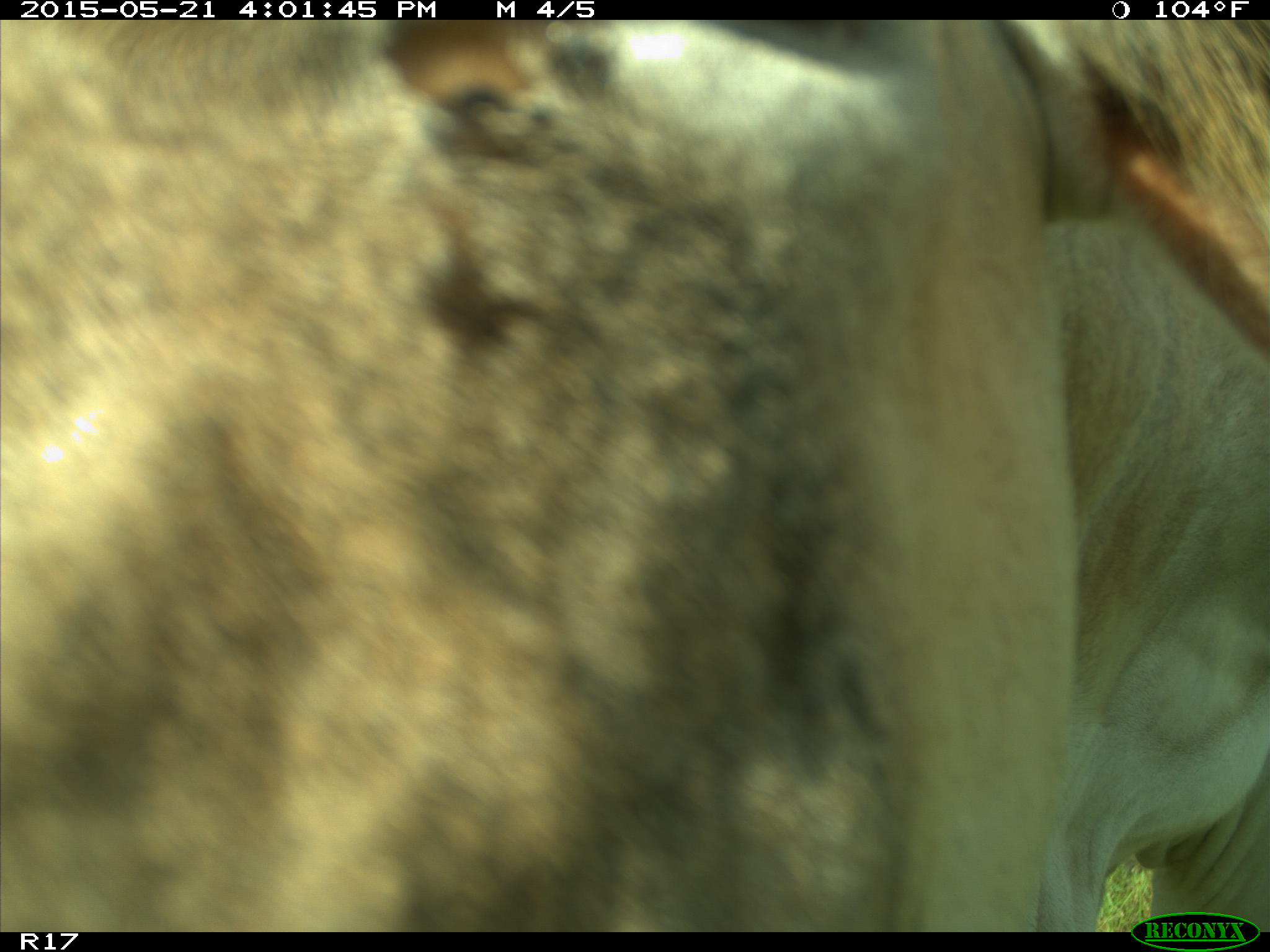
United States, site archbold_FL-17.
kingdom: Animalia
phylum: Chordata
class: Mammalia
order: Artiodactyla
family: Bovidae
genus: Bos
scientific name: Bos taurus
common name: domestic cow